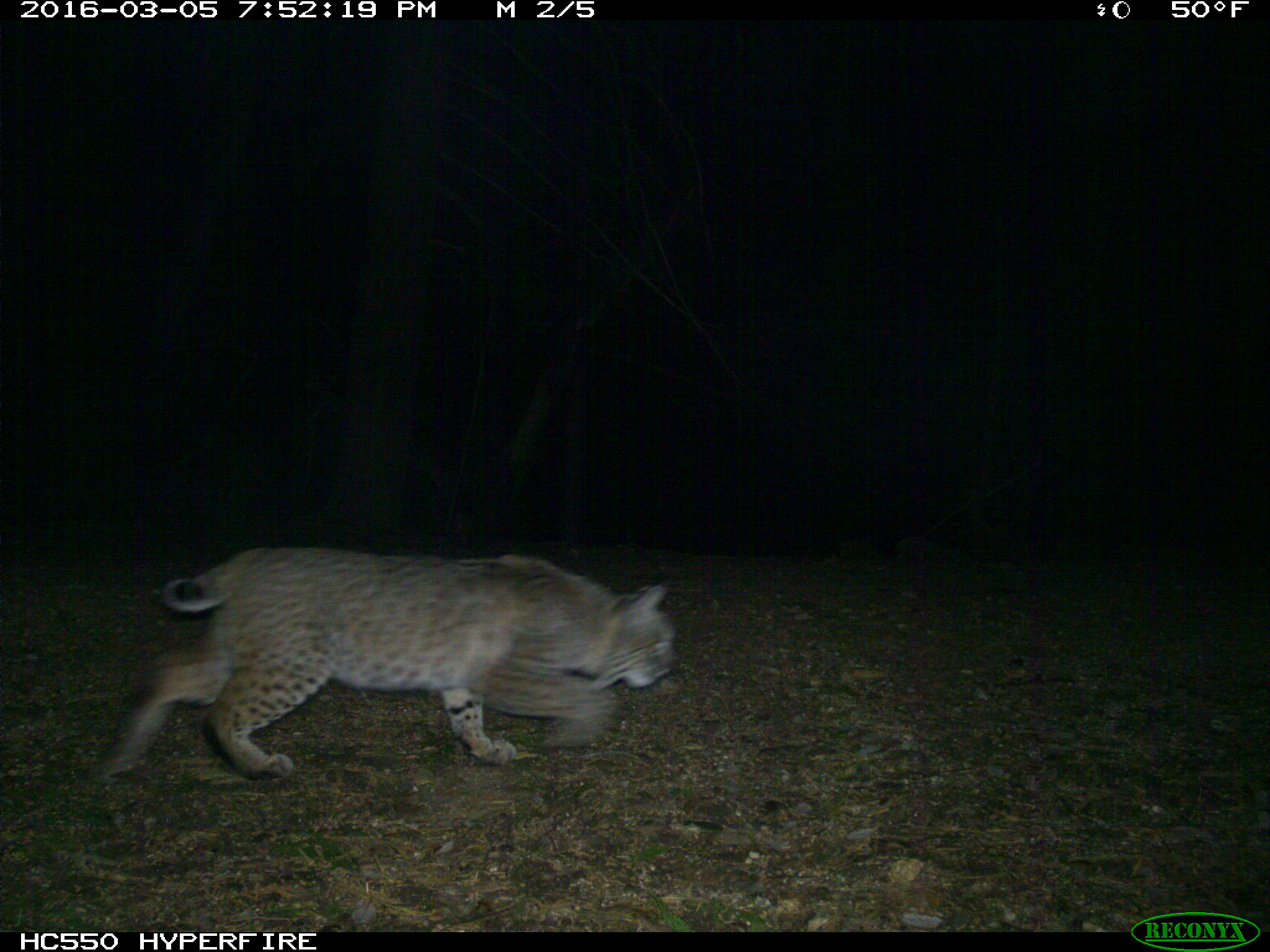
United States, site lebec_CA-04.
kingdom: Animalia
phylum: Chordata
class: Mammalia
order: Carnivora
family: Felidae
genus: Lynx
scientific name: Lynx rufus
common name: bobcat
Lynx rufus (bobcat).